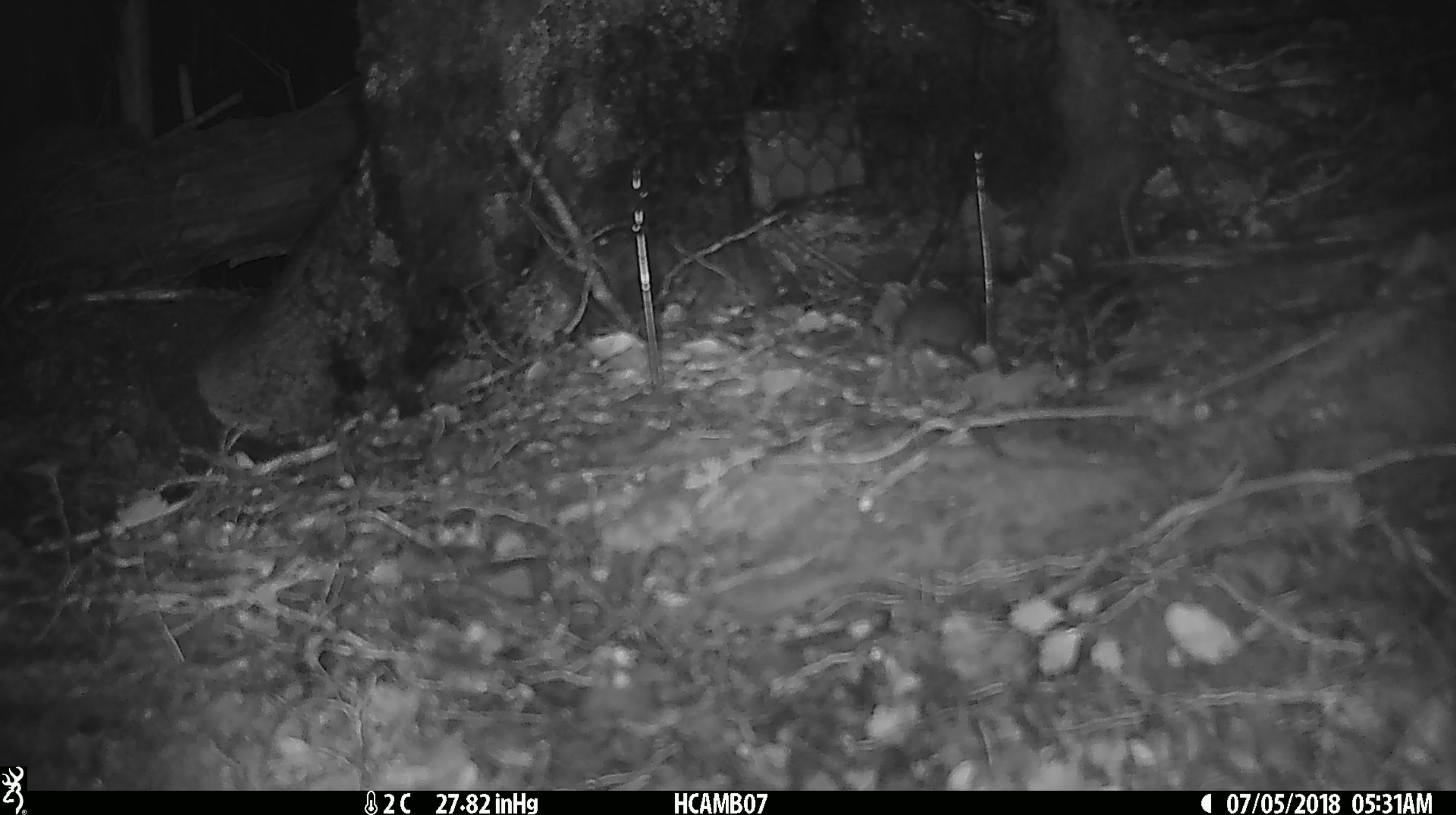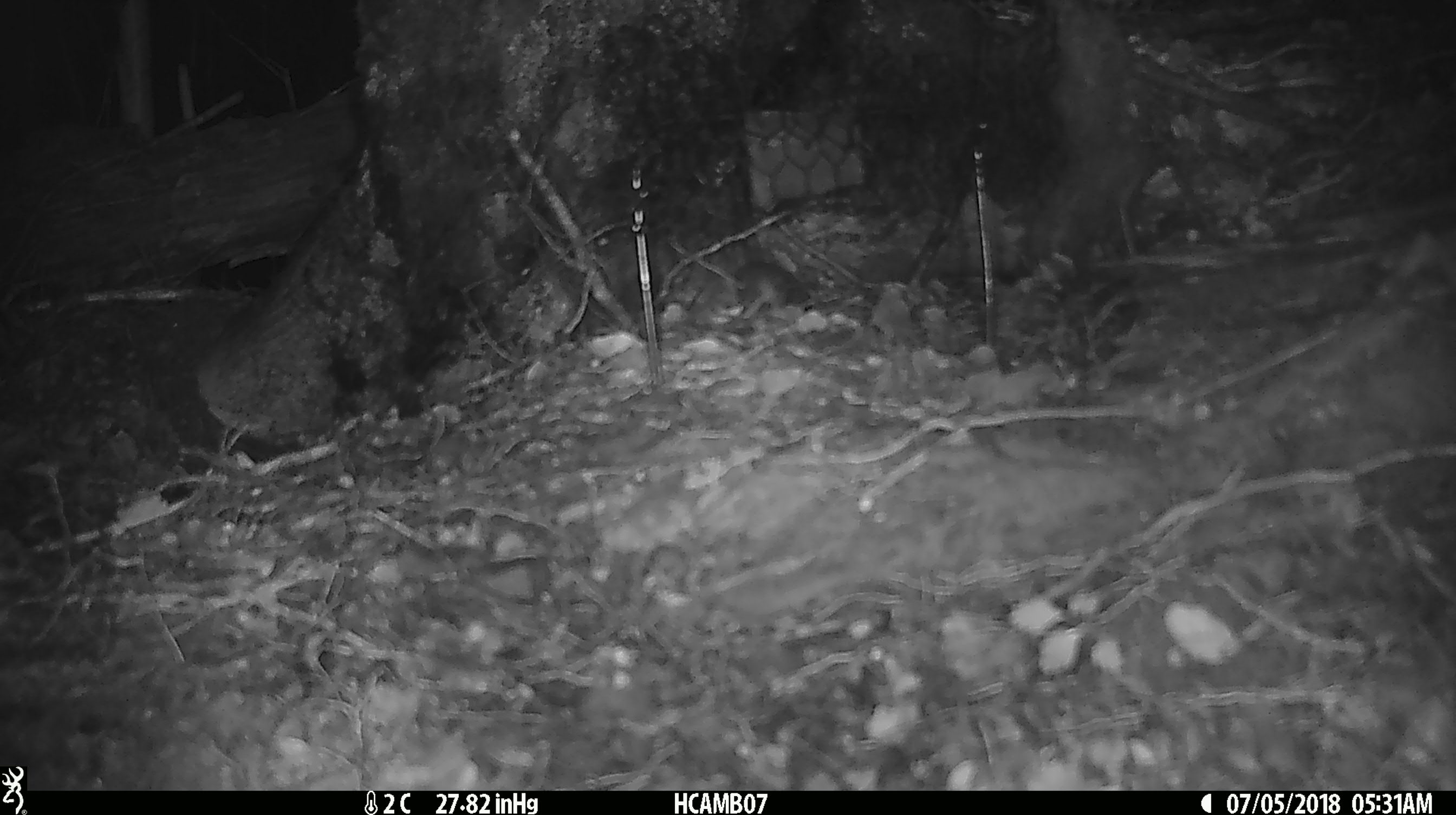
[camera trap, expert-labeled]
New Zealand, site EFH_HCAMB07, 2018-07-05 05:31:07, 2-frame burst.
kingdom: Animalia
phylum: Chordata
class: Mammalia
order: Rodentia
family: Muridae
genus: Mus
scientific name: Mus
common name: mouse